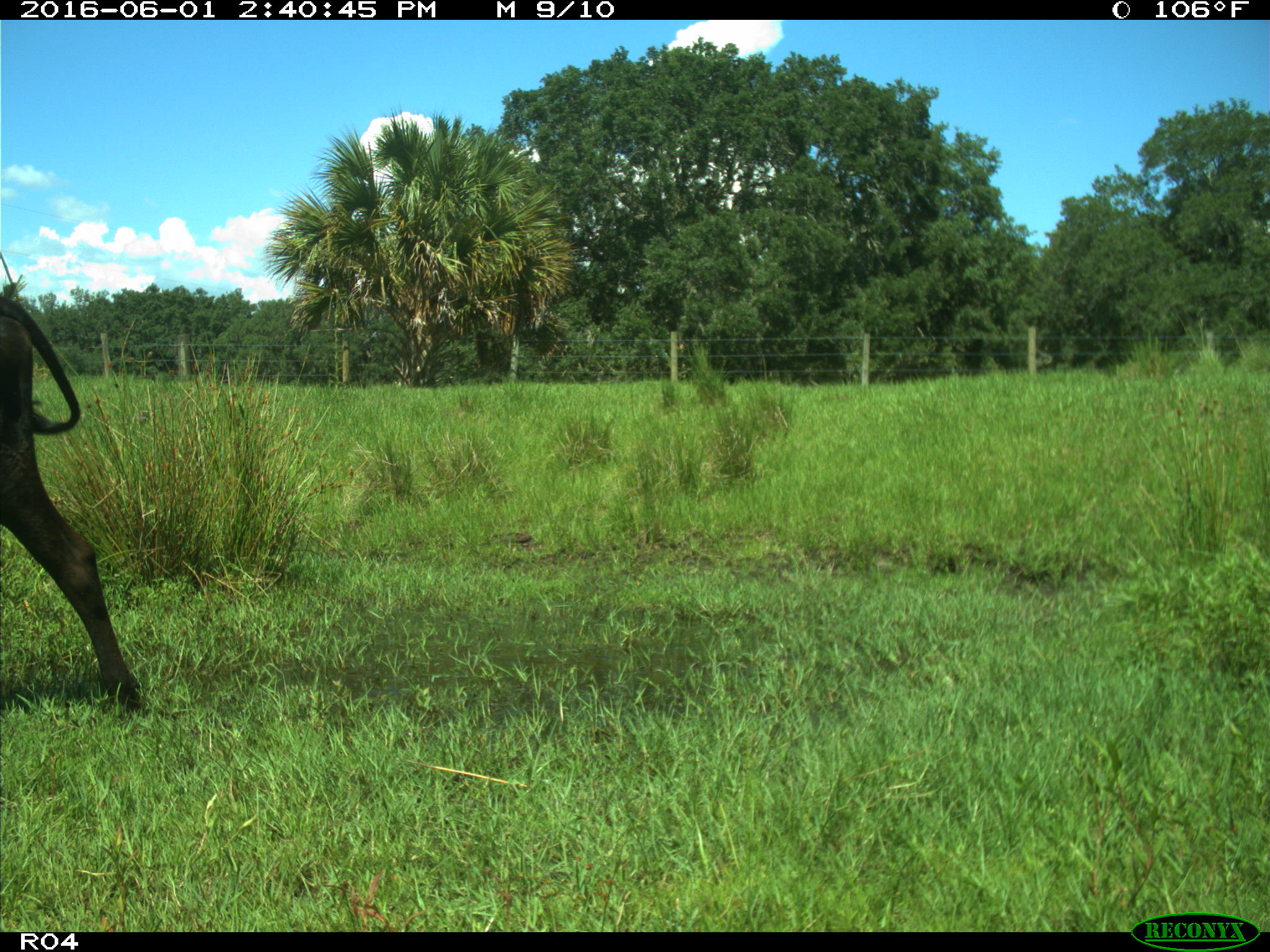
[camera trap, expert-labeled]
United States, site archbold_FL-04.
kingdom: Animalia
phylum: Chordata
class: Mammalia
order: Artiodactyla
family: Bovidae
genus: Bos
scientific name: Bos taurus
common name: domestic cow